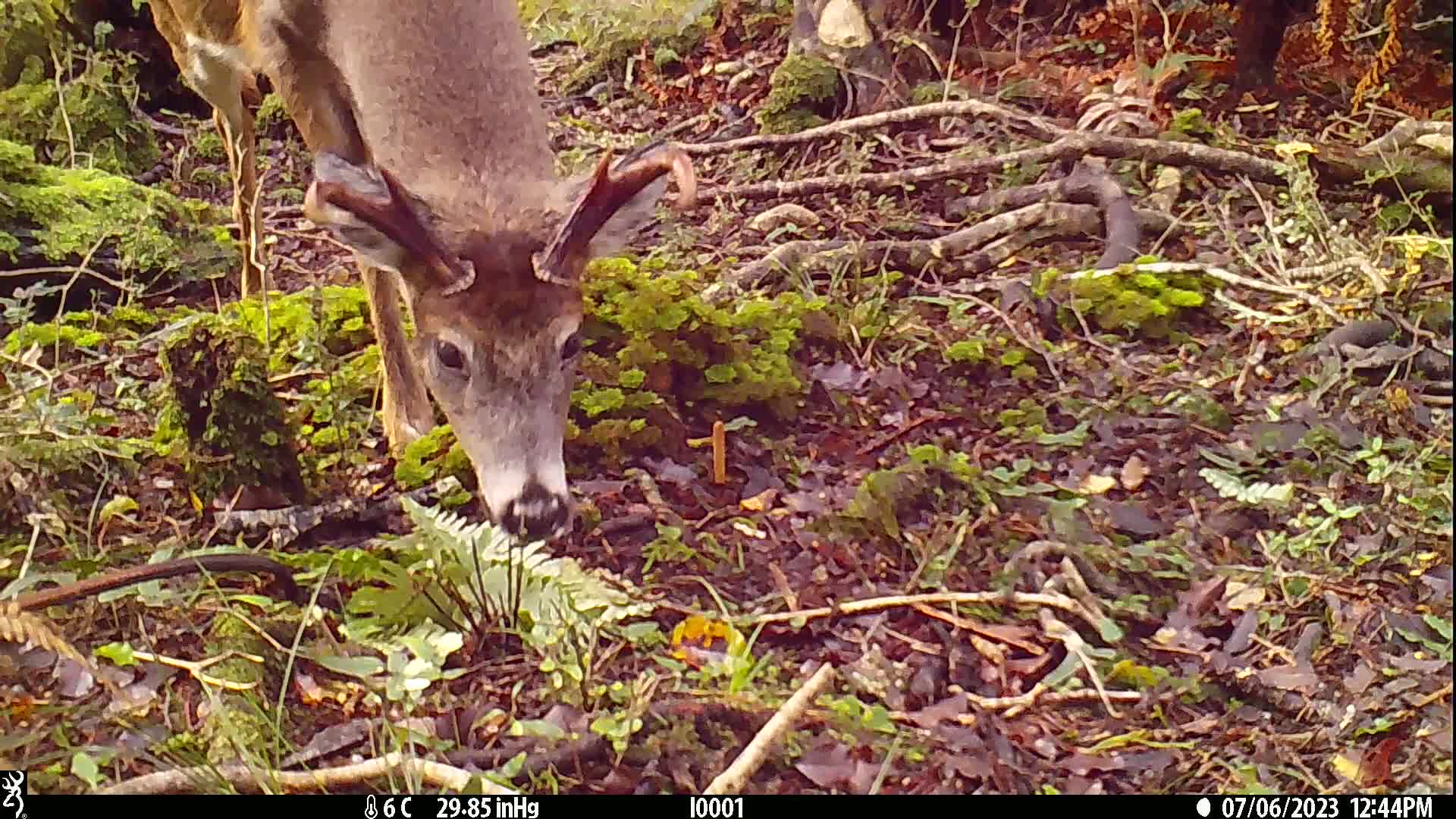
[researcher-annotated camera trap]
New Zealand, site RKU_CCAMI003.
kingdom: Animalia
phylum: Chordata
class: Mammalia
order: Artiodactyla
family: Cervidae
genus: Odocoileus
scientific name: Odocoileus virginianus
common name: white-tailed deer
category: white tailed deer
White tailed deer (white-tailed deer) (Odocoileus virginianus).